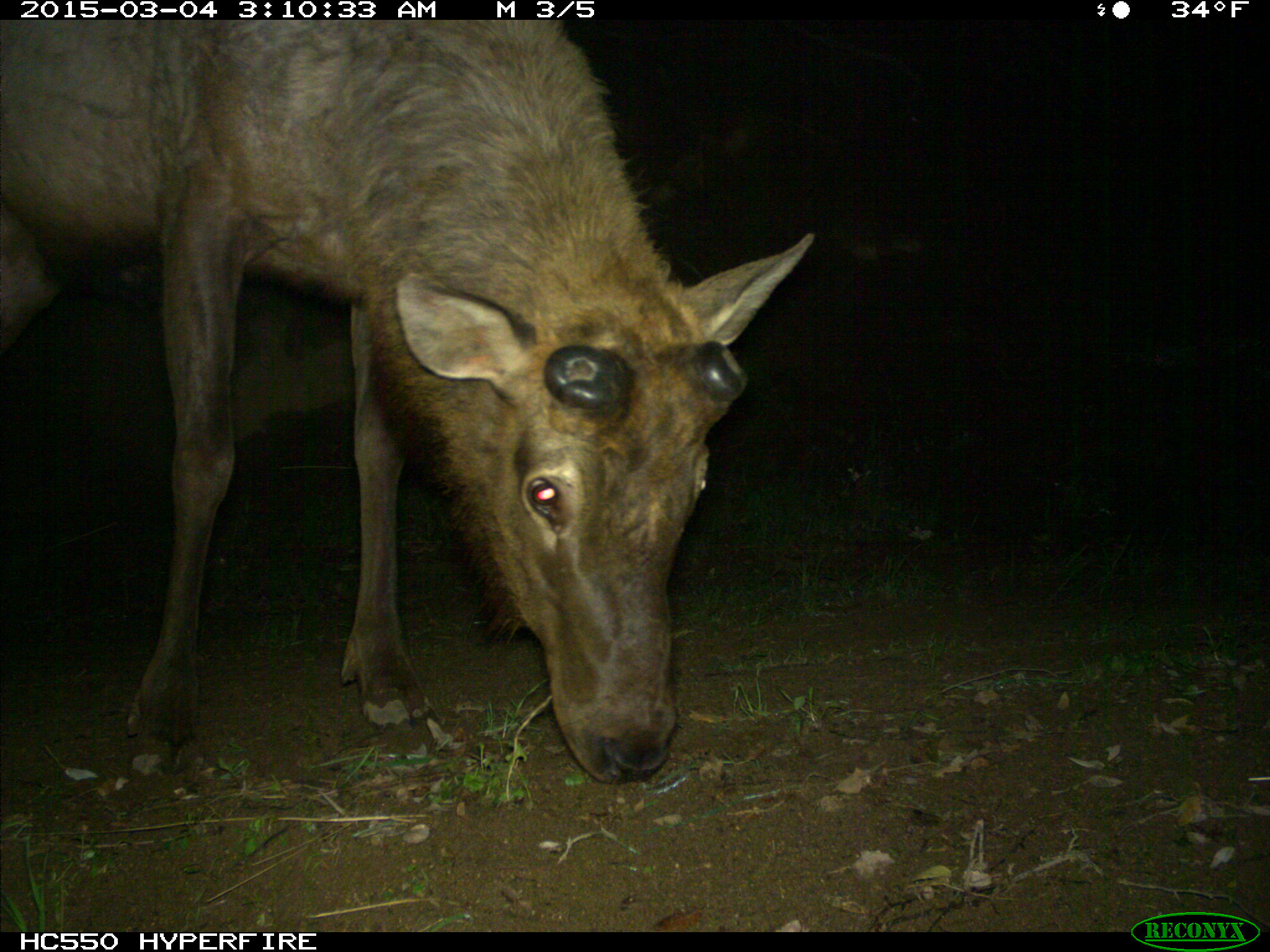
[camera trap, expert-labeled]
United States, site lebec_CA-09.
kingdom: Animalia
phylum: Chordata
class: Mammalia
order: Artiodactyla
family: Cervidae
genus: Cervus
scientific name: Cervus canadensis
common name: elk